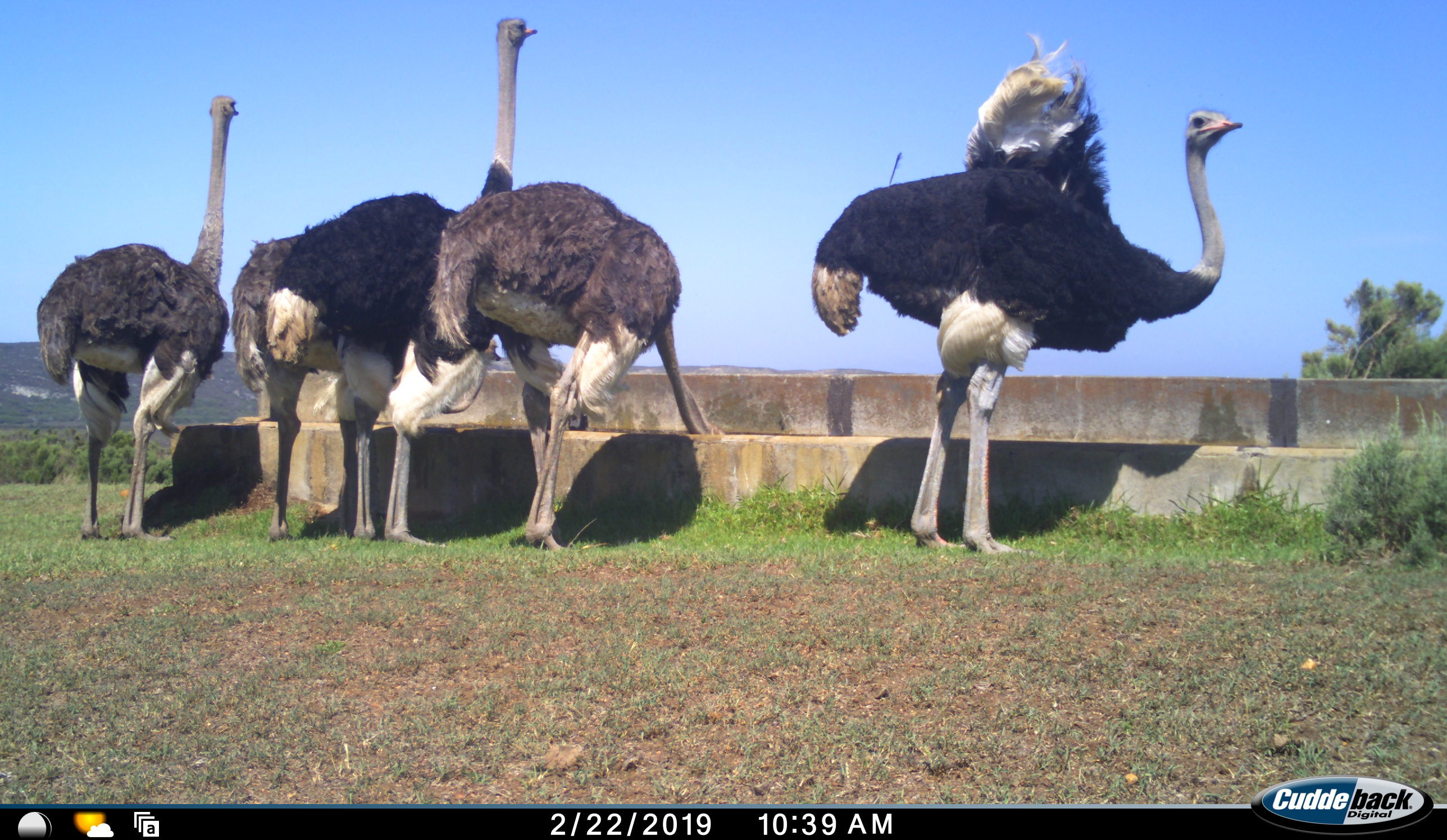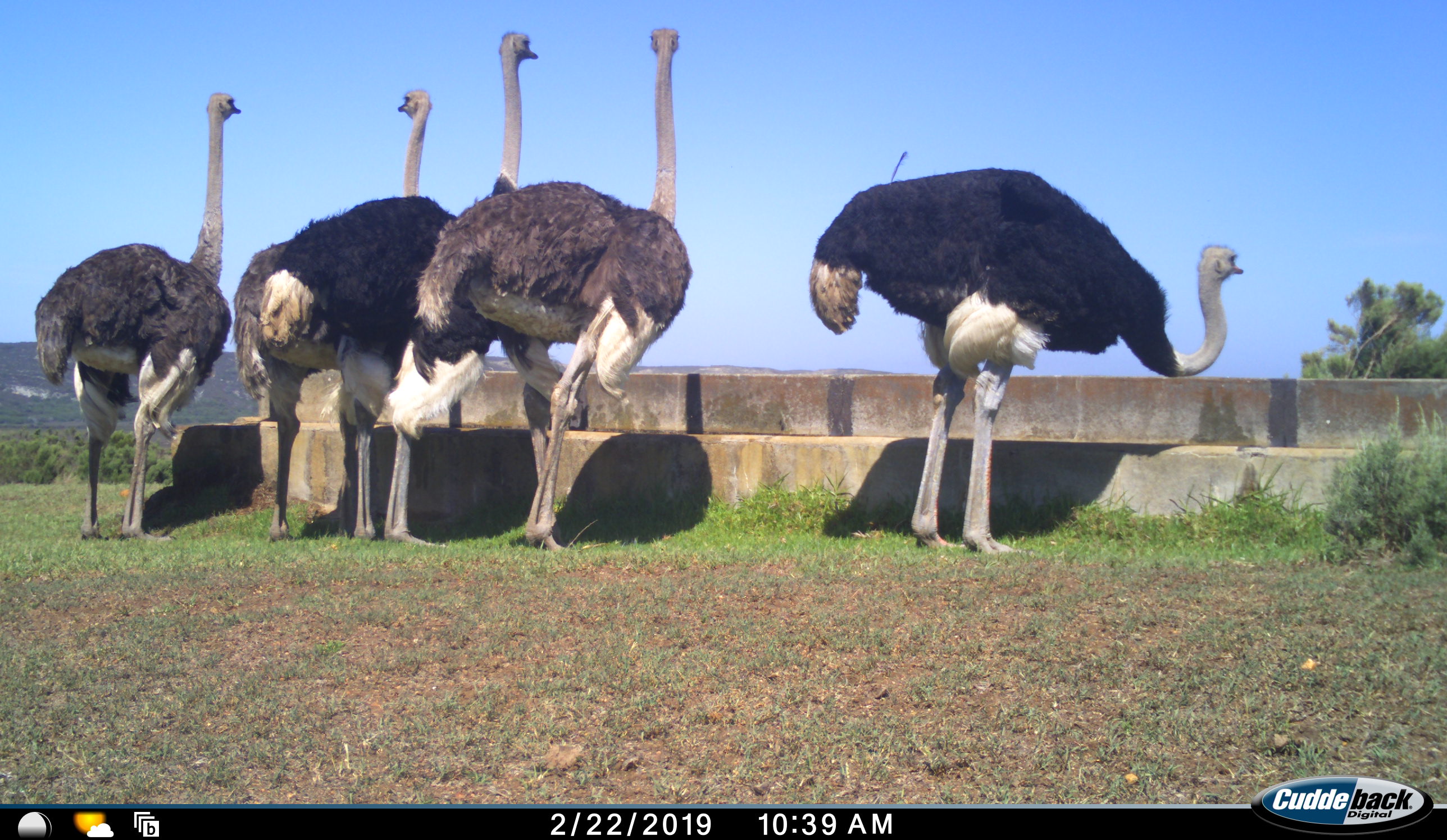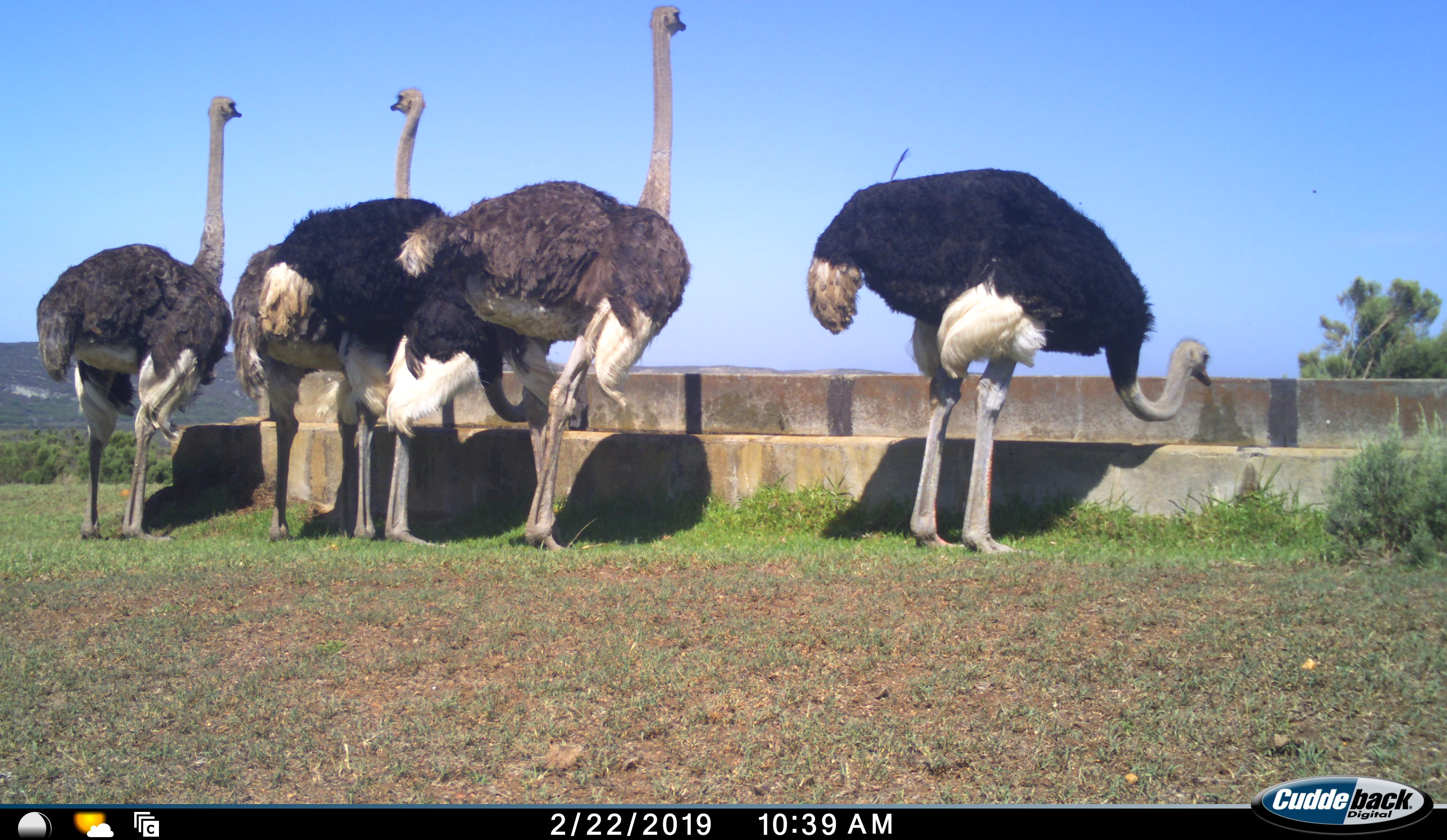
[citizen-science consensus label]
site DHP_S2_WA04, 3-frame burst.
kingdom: Animalia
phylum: Chordata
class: Aves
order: Struthioniformes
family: Struthionidae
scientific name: Struthionidae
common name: ostrich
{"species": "ostrich (Struthionidae)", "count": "5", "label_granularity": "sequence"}